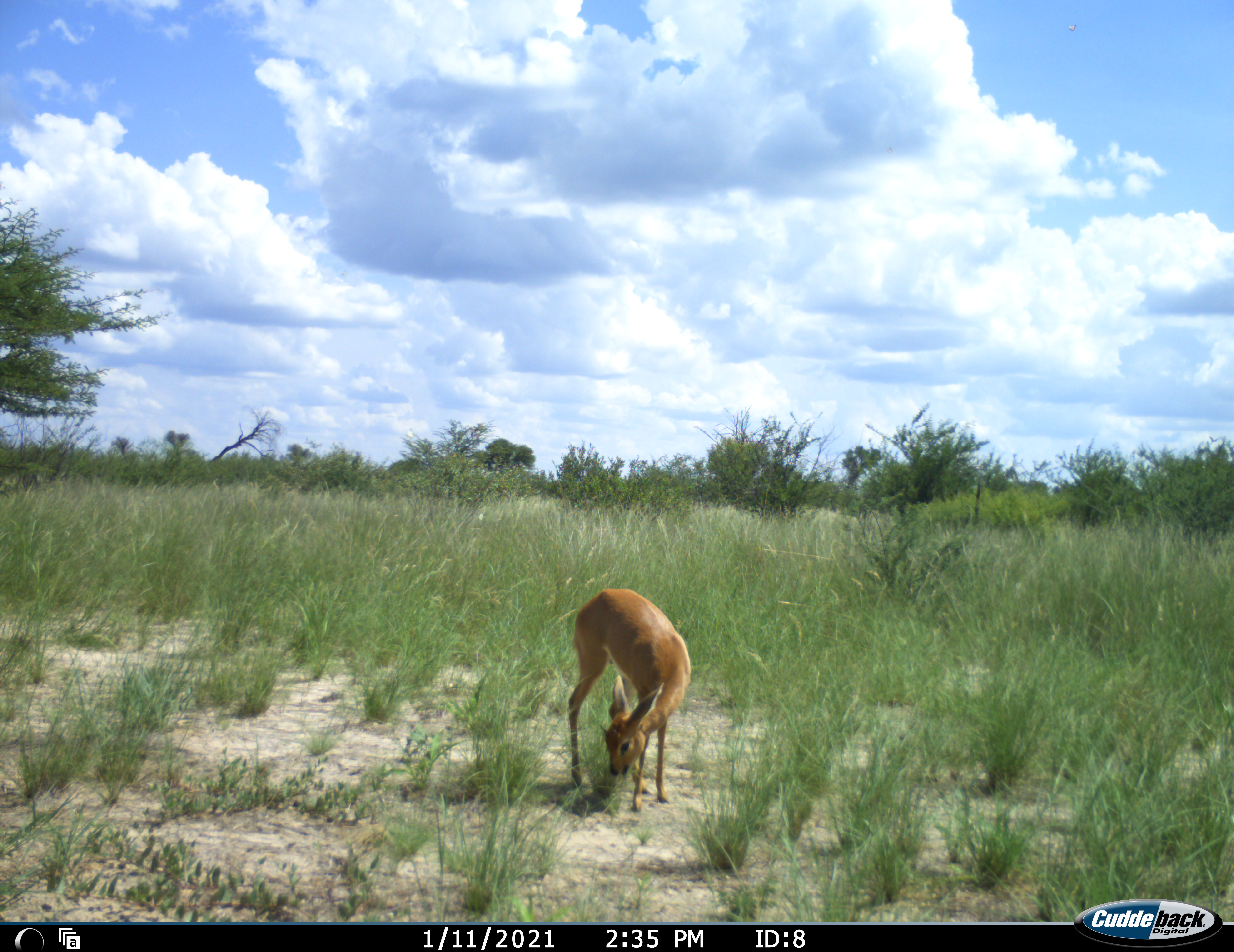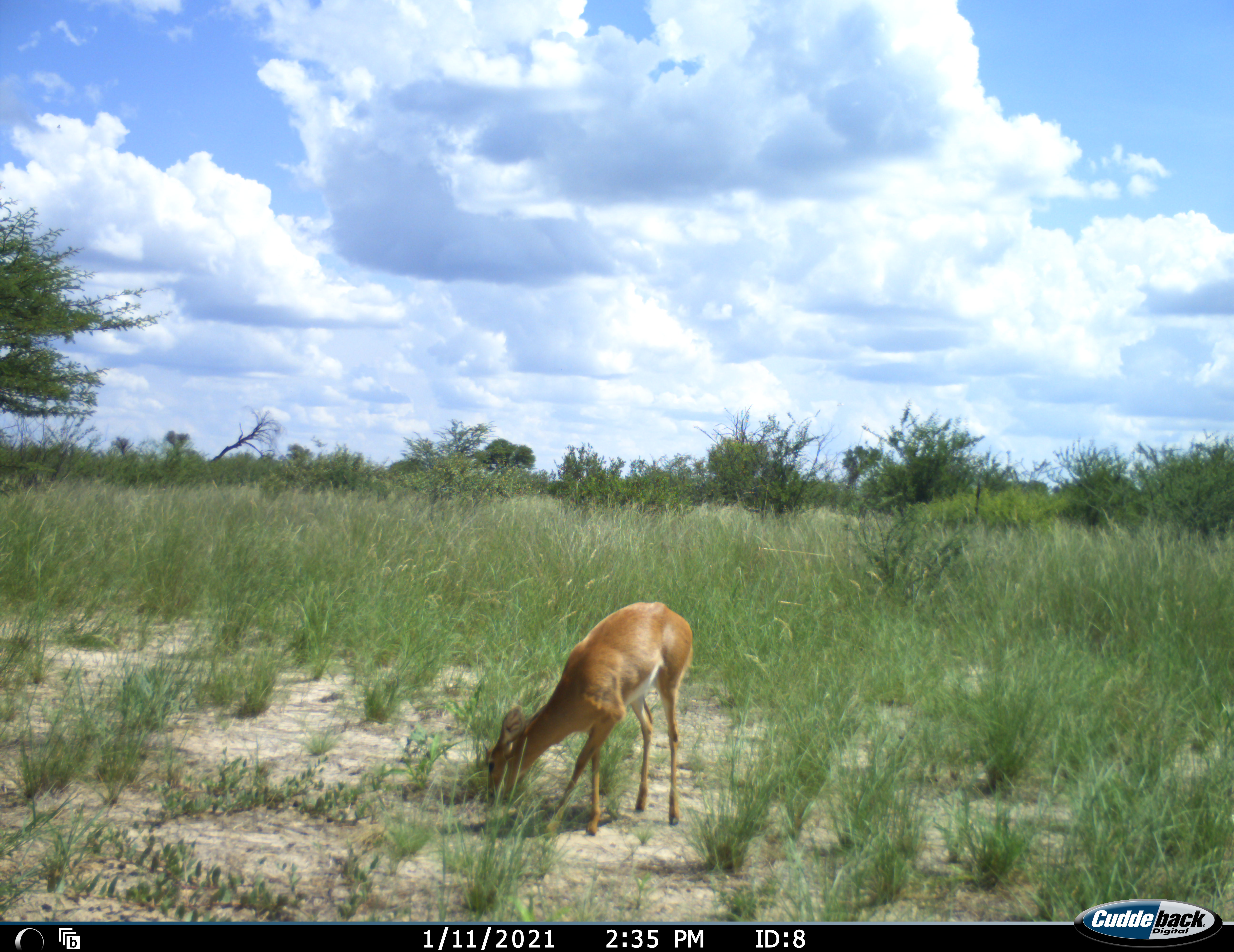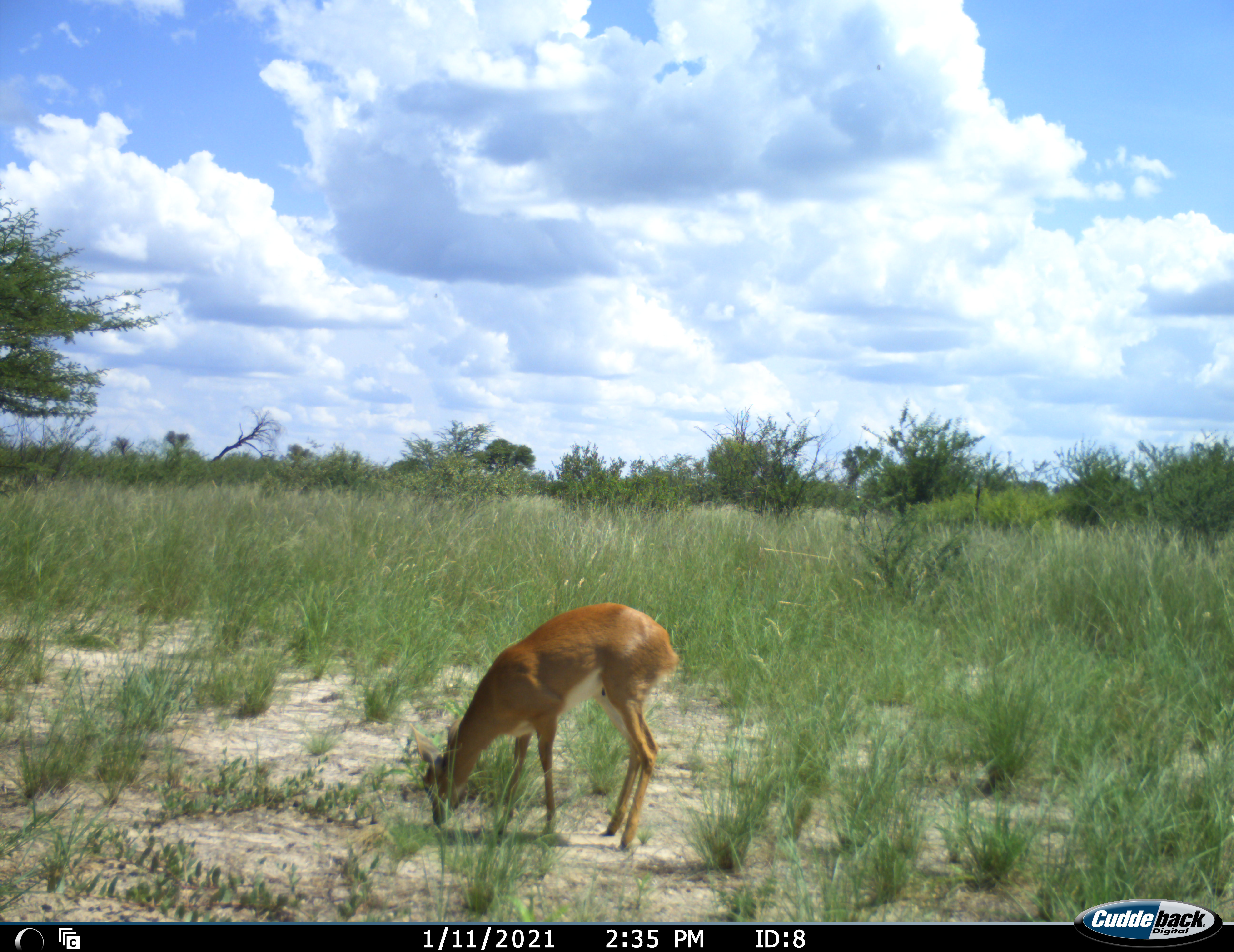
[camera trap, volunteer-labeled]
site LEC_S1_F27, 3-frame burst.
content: unidentified animal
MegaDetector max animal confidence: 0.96